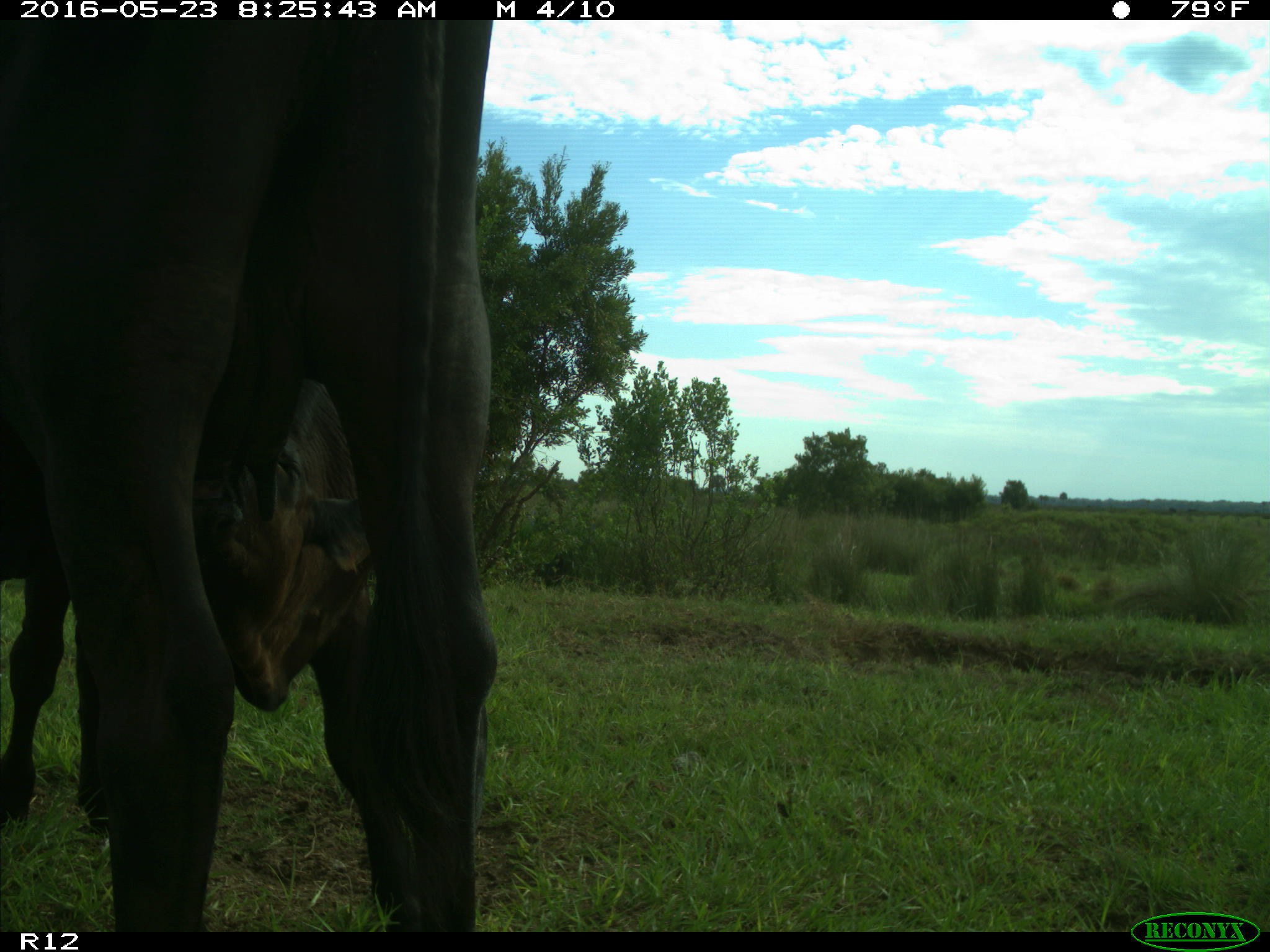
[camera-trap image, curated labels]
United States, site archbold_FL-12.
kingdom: Animalia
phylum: Chordata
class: Mammalia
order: Artiodactyla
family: Bovidae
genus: Bos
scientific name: Bos taurus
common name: domestic cow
Bos taurus (domestic cow).